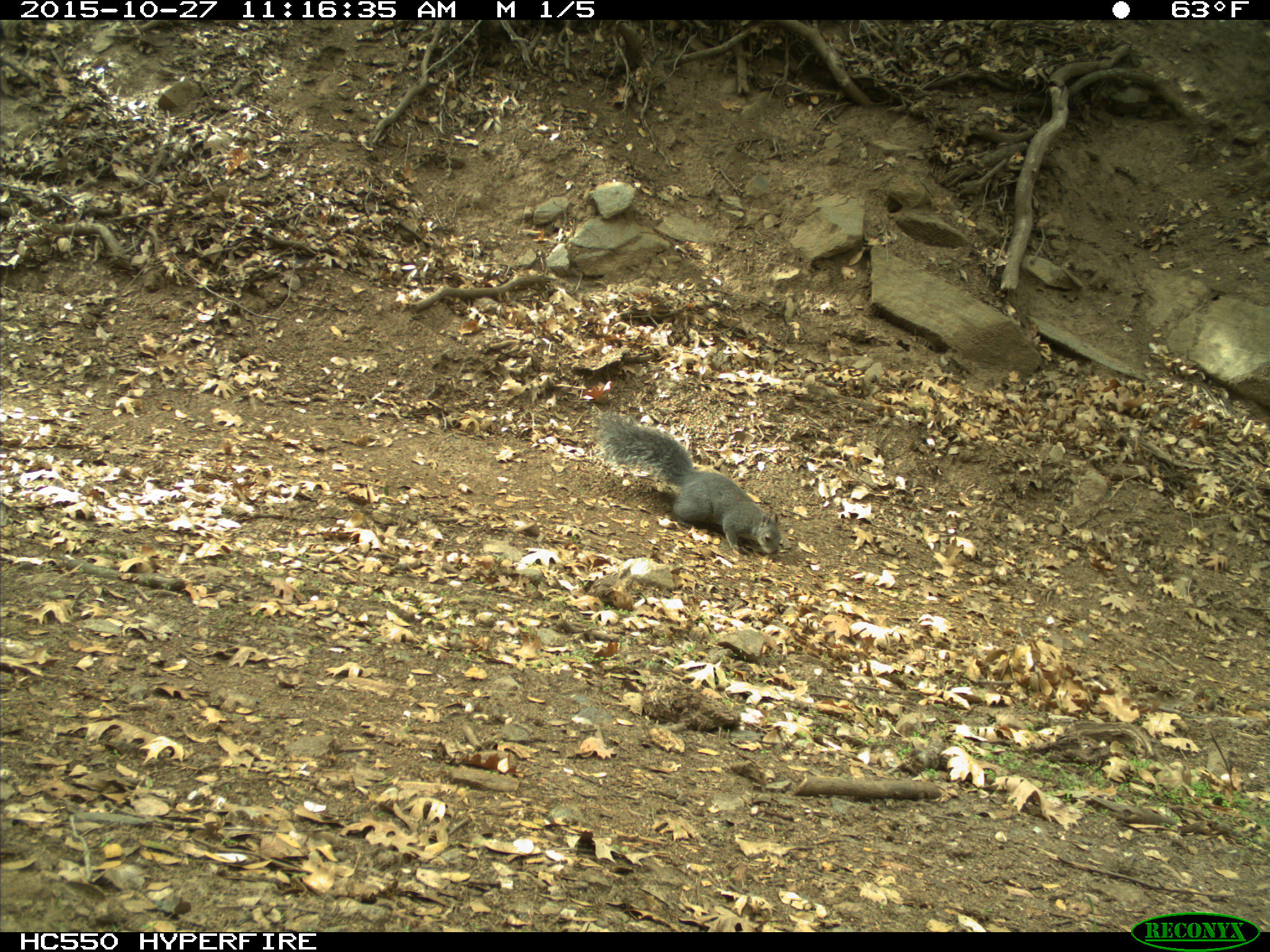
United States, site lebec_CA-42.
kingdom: Animalia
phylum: Chordata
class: Mammalia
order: Rodentia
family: Sciuridae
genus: Sciurus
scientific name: Sciurus carolinensis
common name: eastern gray squirrel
Sciurus carolinensis (eastern gray squirrel).